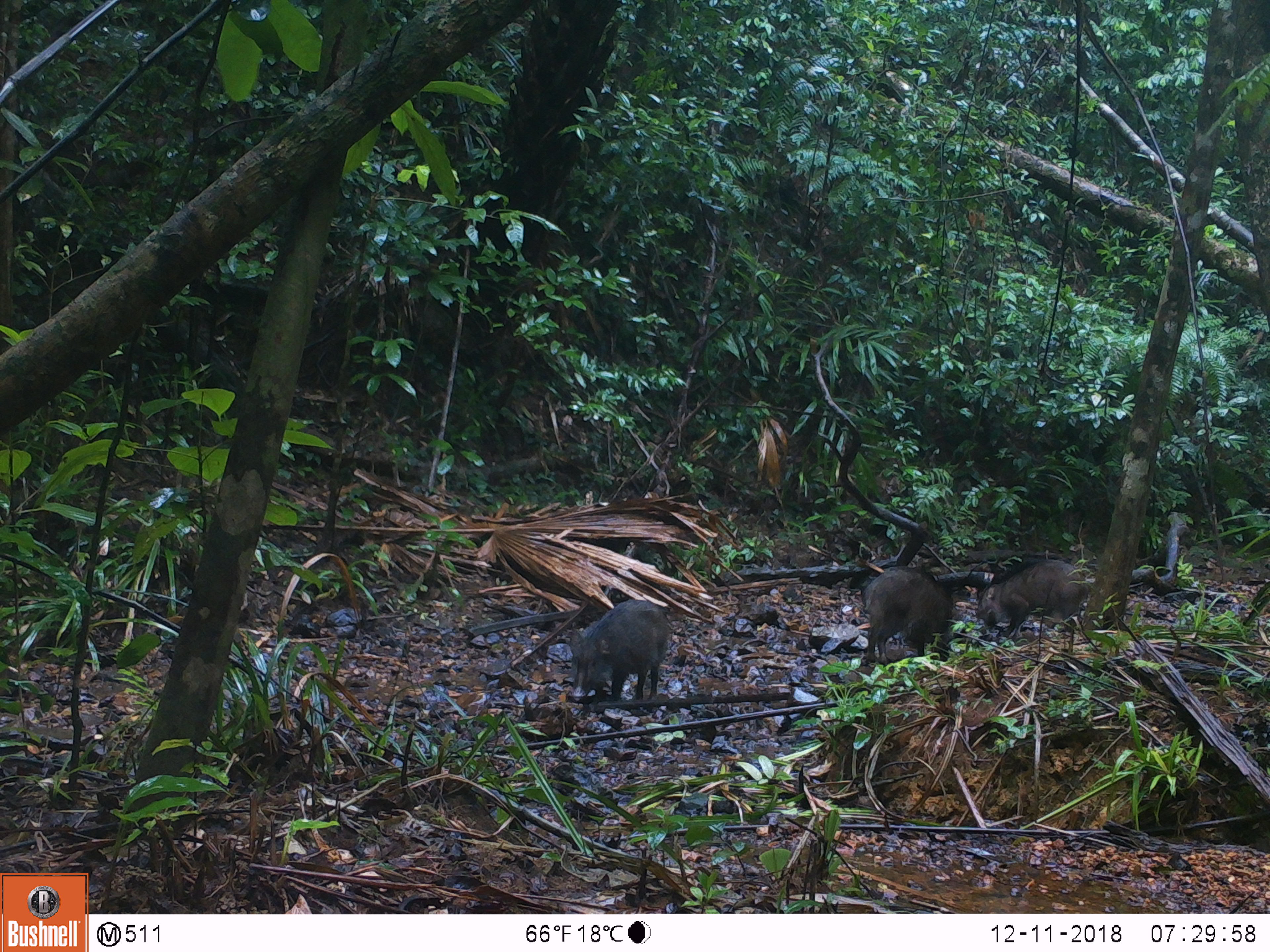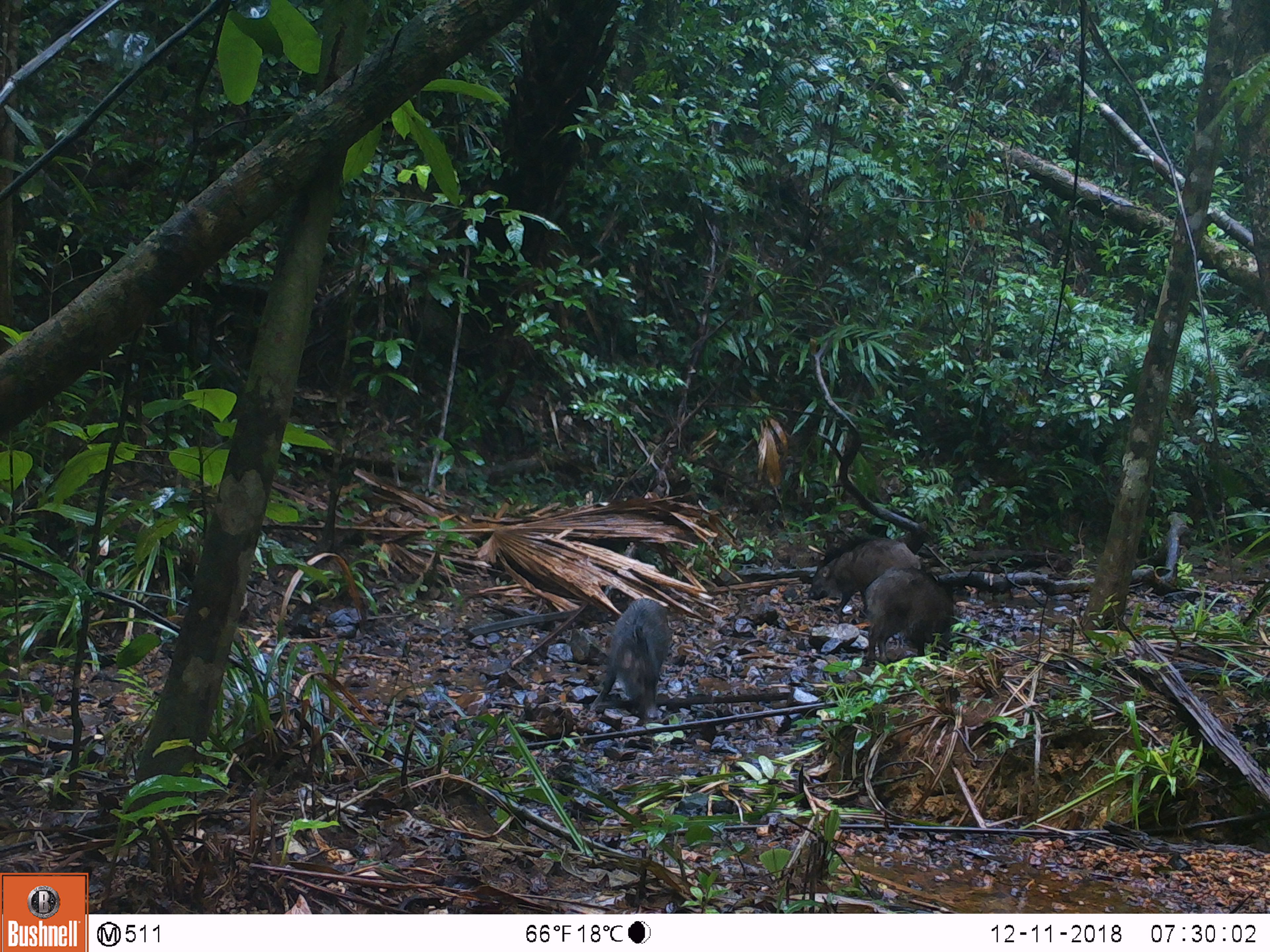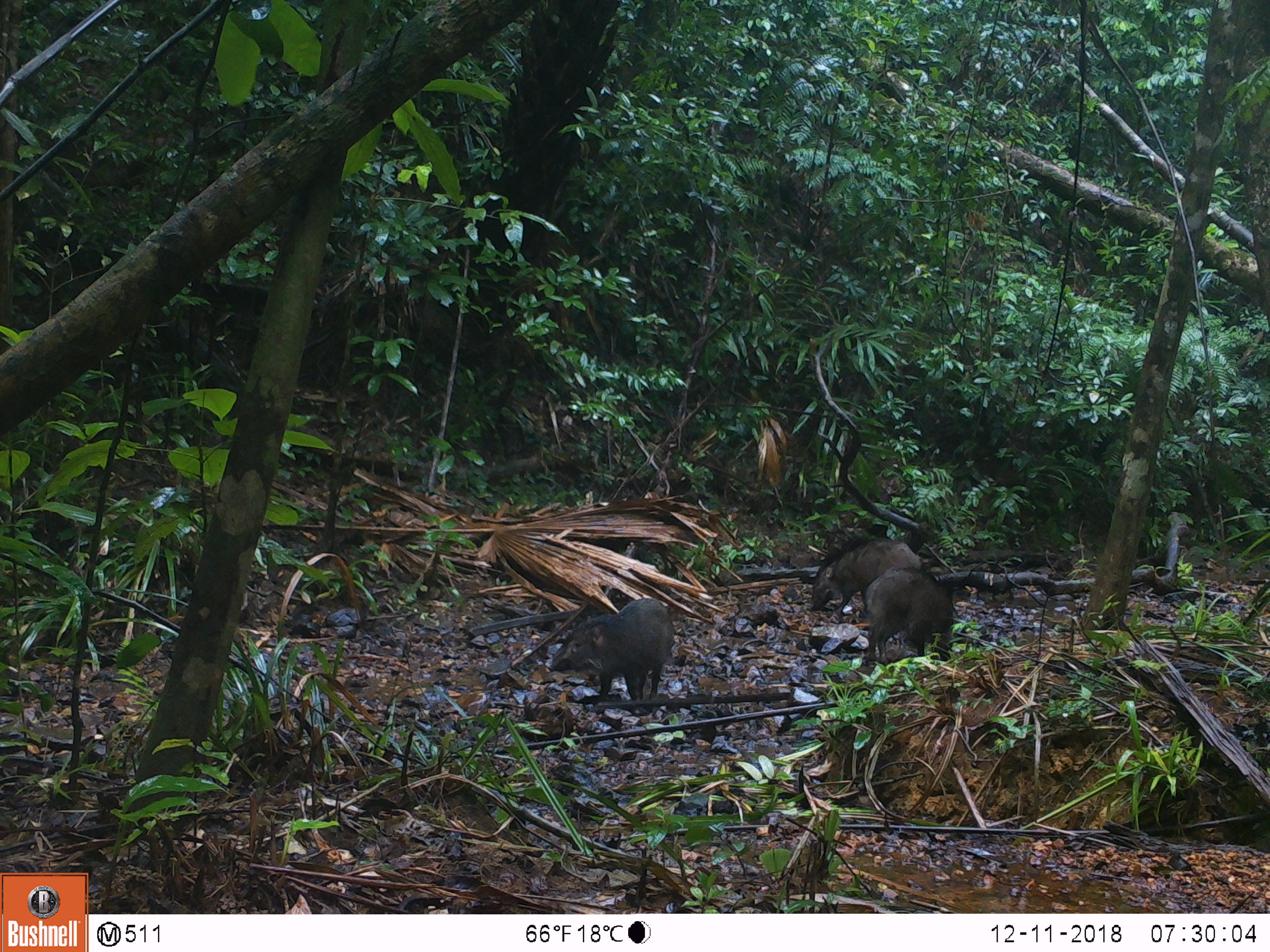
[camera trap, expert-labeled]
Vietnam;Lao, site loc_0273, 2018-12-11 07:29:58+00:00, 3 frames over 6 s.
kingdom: Animalia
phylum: Chordata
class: Mammalia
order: Artiodactyla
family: Suidae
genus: Sus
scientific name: Sus scrofa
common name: eurasian wild pig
Eurasian wild pig (Sus scrofa). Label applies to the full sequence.